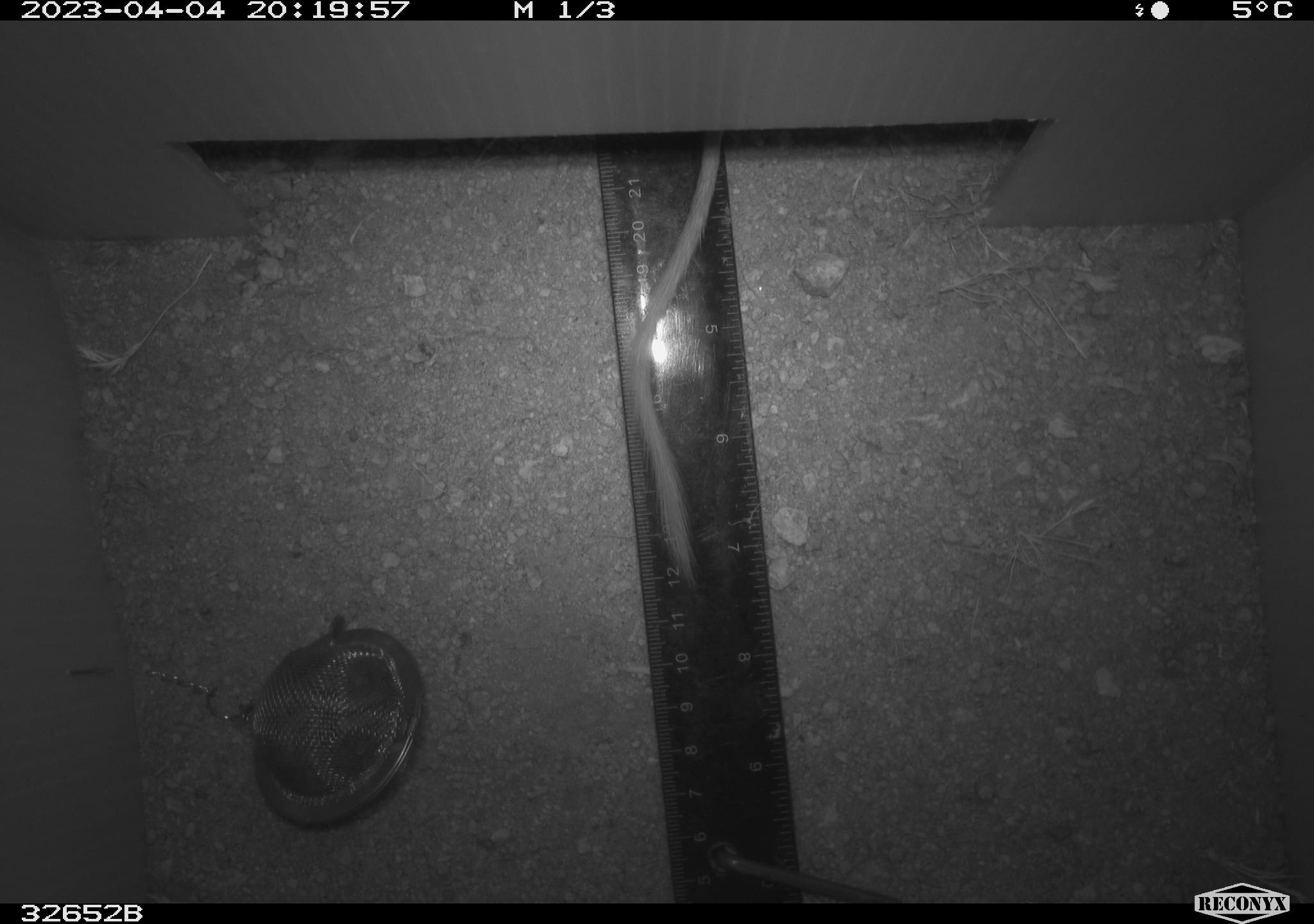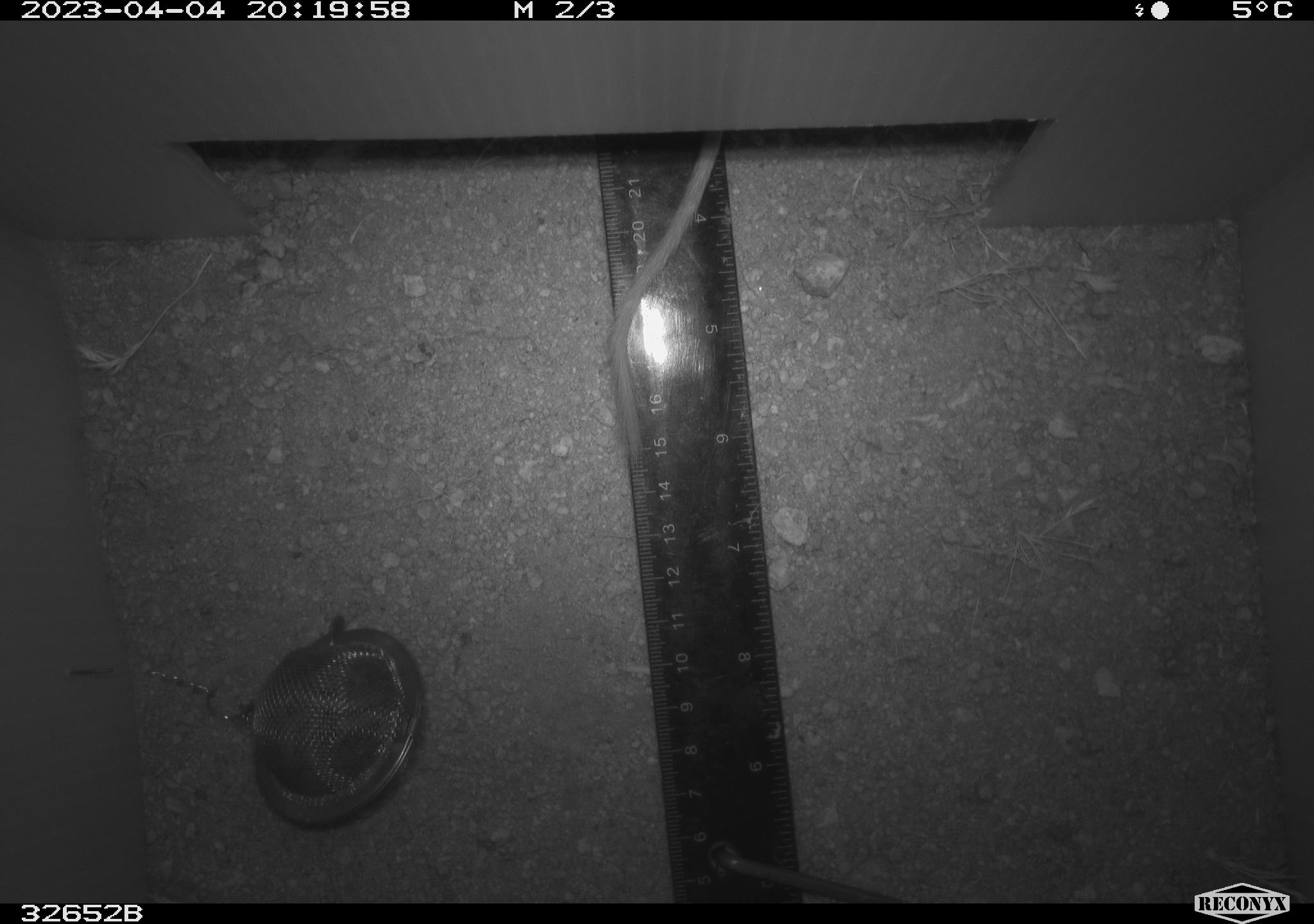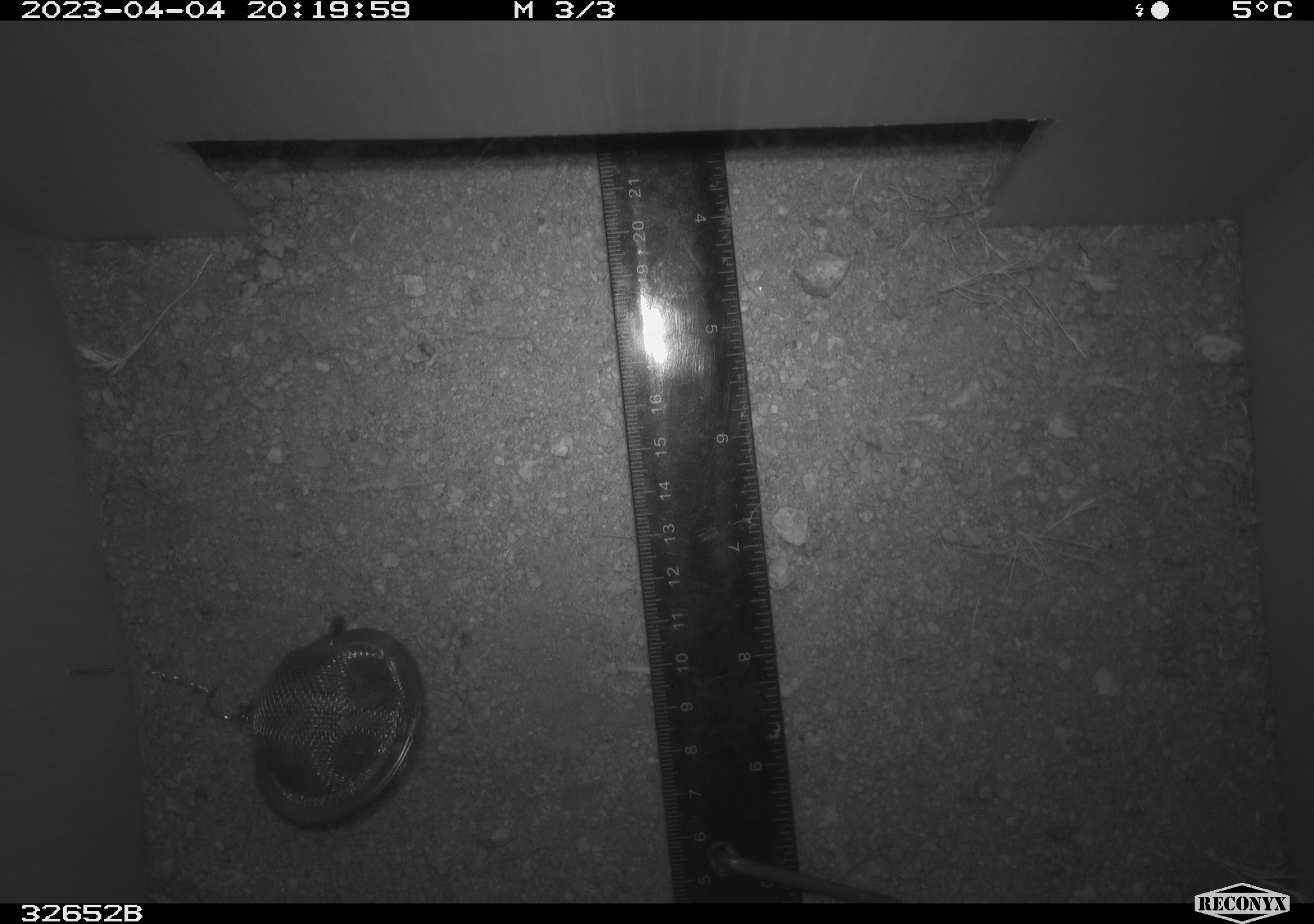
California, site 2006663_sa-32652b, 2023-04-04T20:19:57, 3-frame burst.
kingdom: Animalia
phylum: Chordata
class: Mammalia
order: Rodentia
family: Heteromyidae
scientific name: Heteromyidae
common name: kangaroo rats and pocket mice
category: heteromyidae family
Heteromyidae family (kangaroo rats and pocket mice) (Heteromyidae).